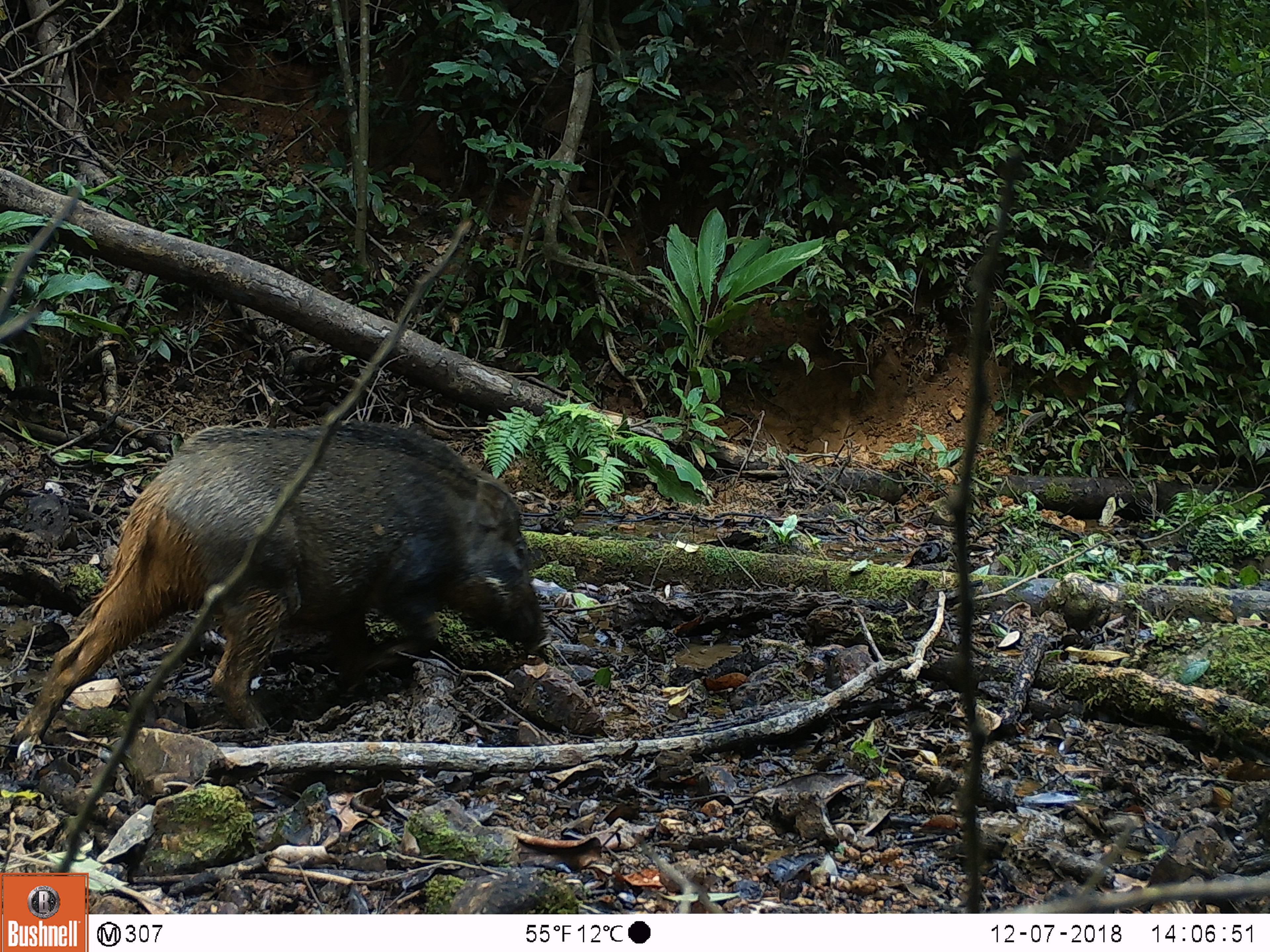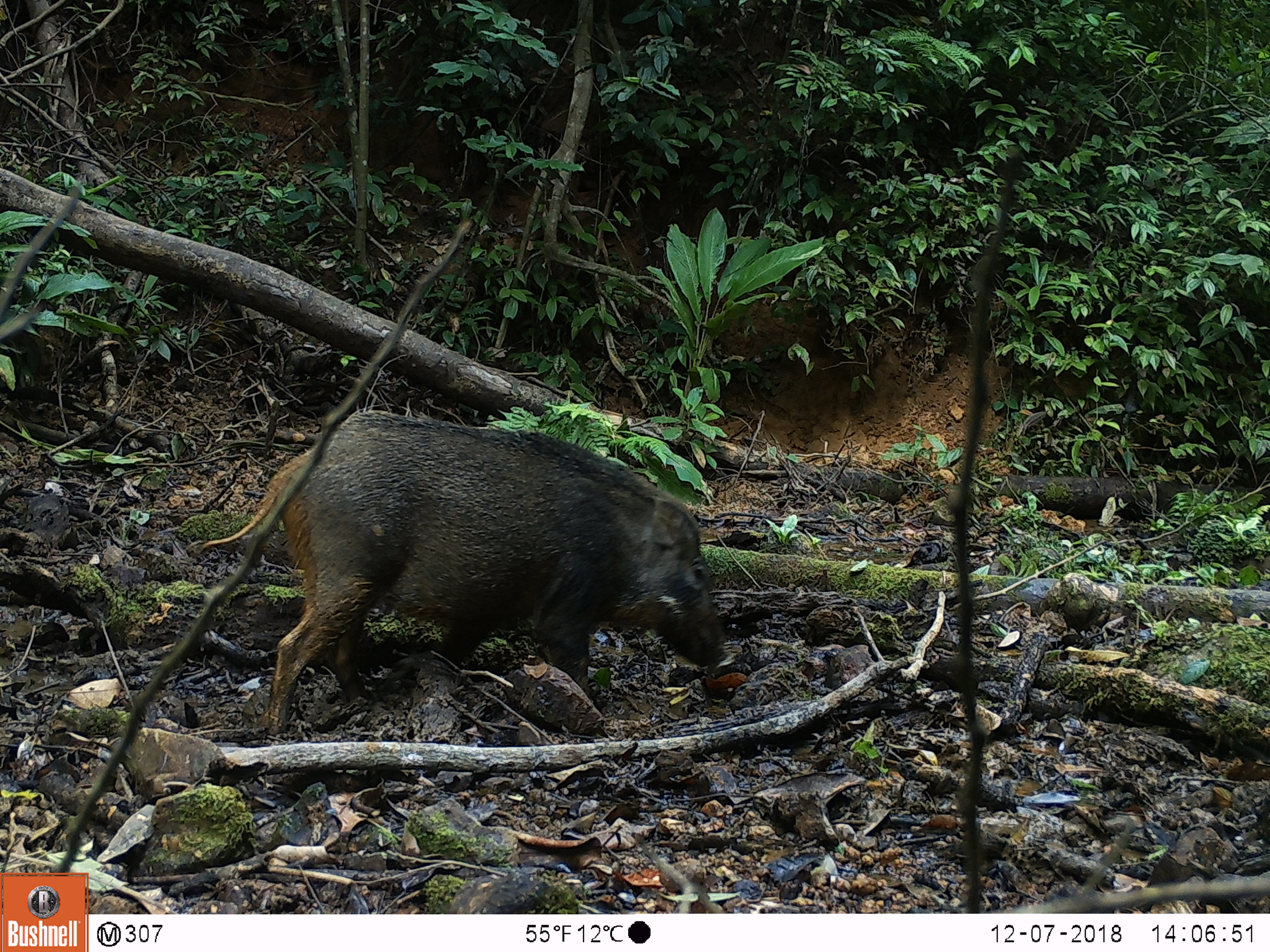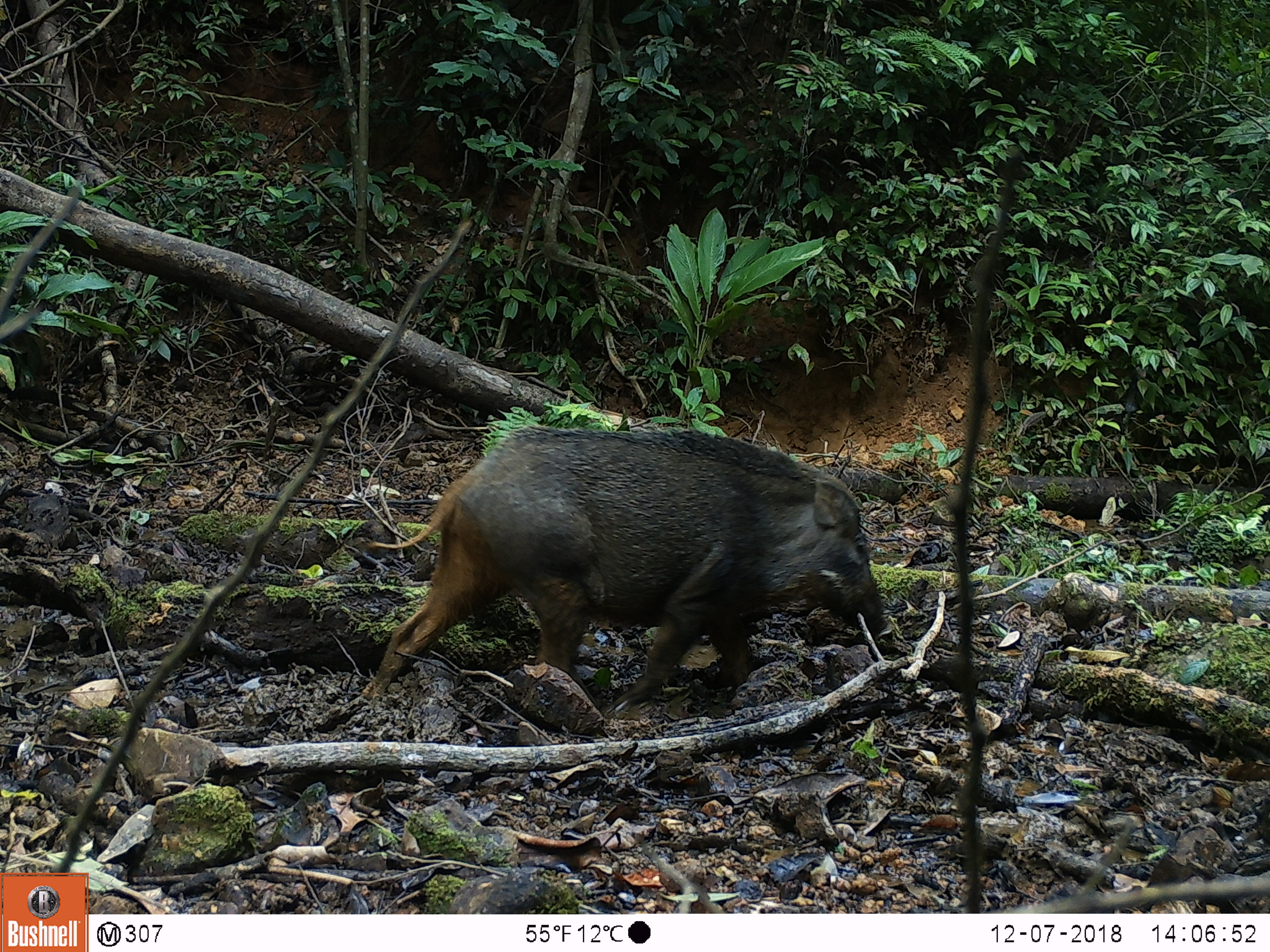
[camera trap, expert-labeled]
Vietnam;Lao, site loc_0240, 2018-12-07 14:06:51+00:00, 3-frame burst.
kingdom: Animalia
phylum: Chordata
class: Mammalia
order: Artiodactyla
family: Suidae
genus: Sus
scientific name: Sus scrofa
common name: eurasian wild pig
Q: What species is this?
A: Eurasian wild pig (Sus scrofa).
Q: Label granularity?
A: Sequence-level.